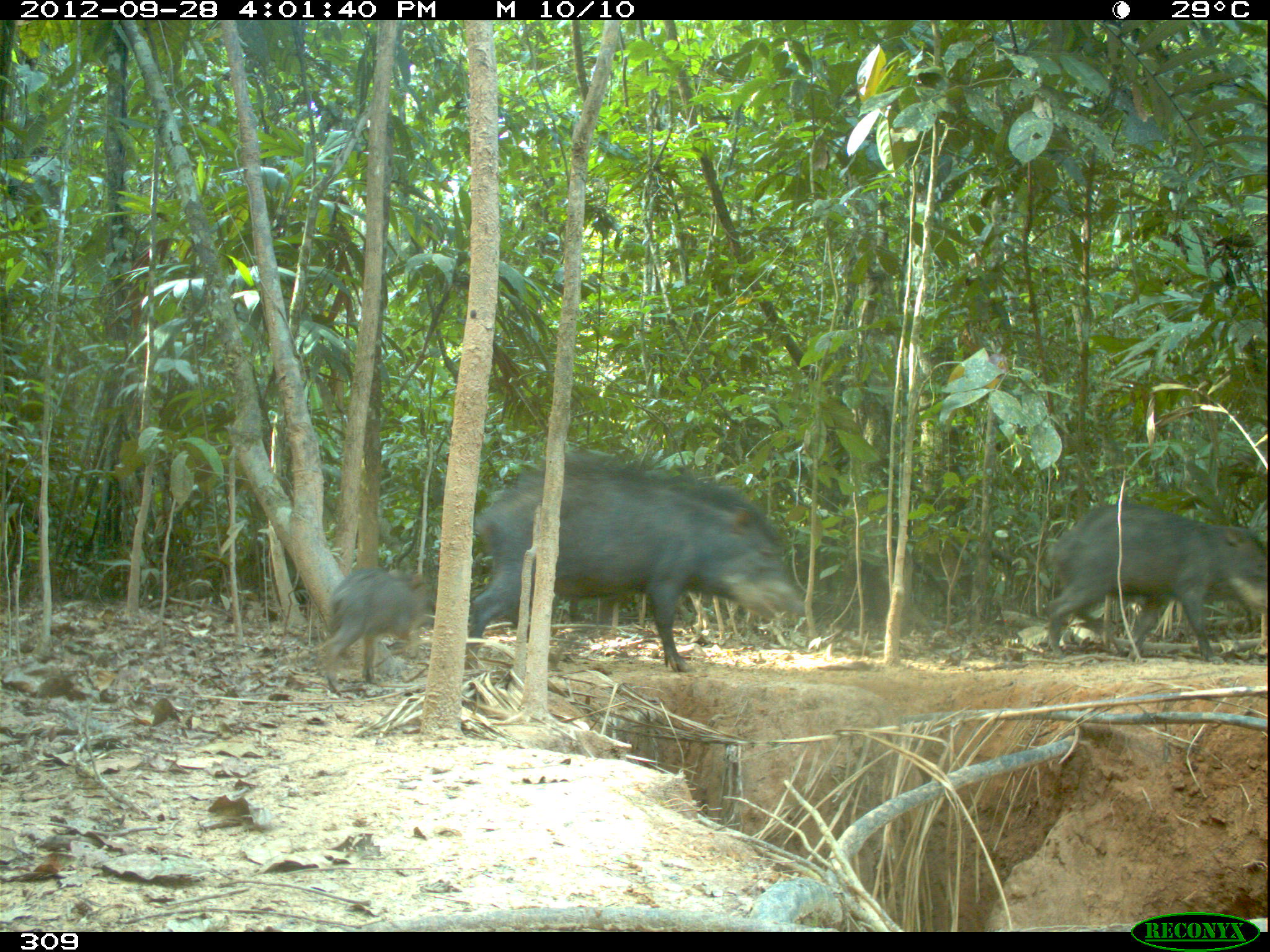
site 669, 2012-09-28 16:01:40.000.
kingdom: Animalia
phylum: Chordata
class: Mammalia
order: Artiodactyla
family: Tayassuidae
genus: Tayassu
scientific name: Tayassu pecari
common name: white-lipped peccary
Tayassu pecari (white-lipped peccary).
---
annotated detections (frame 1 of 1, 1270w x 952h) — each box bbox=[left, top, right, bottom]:
tayassu pecari: bbox=[465, 453, 803, 677]; bbox=[1046, 503, 1266, 664]; bbox=[323, 568, 425, 691]